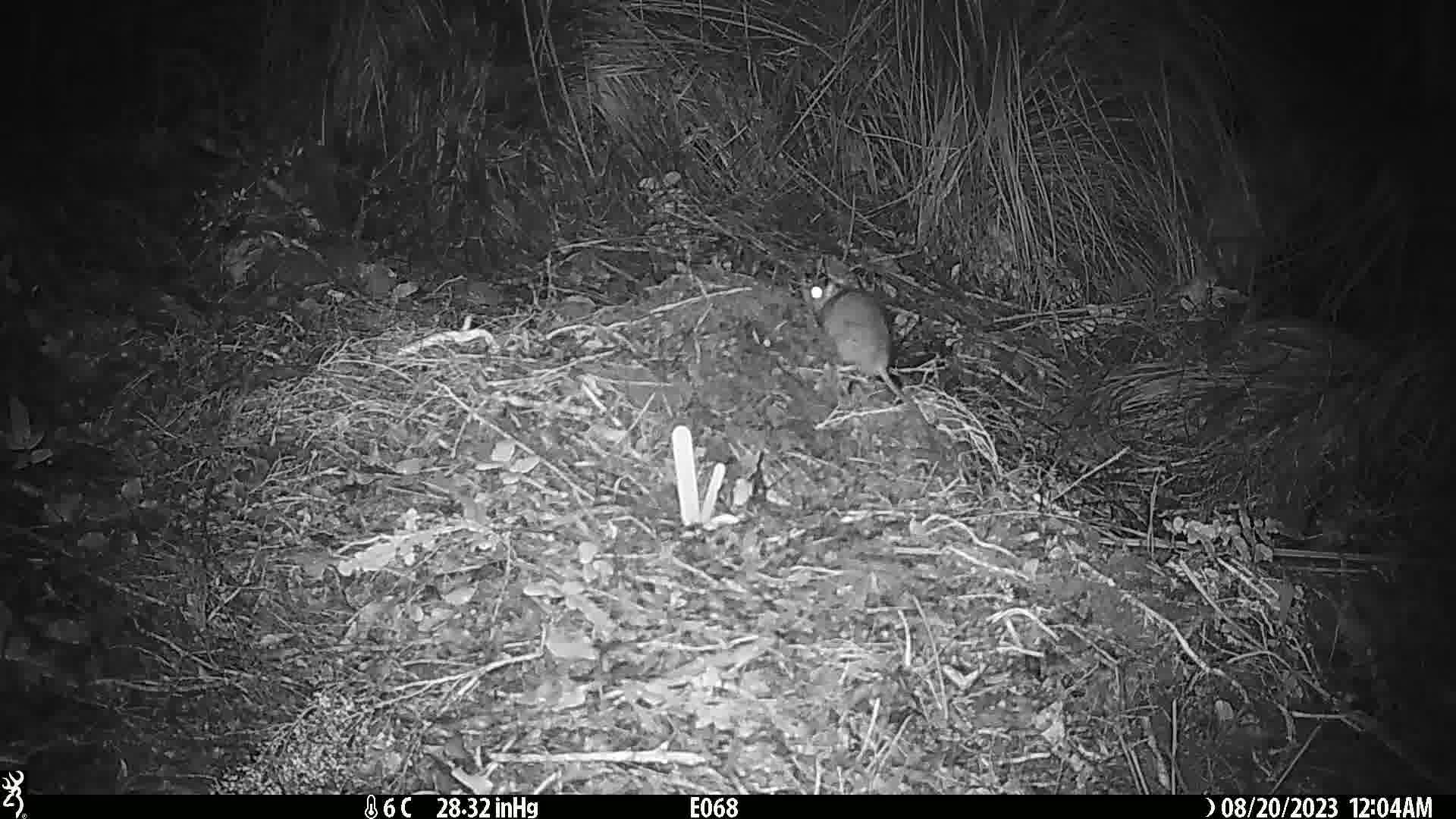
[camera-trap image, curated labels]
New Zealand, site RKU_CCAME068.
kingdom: Animalia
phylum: Chordata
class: Mammalia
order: Rodentia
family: Muridae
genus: Rattus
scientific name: Rattus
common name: rat